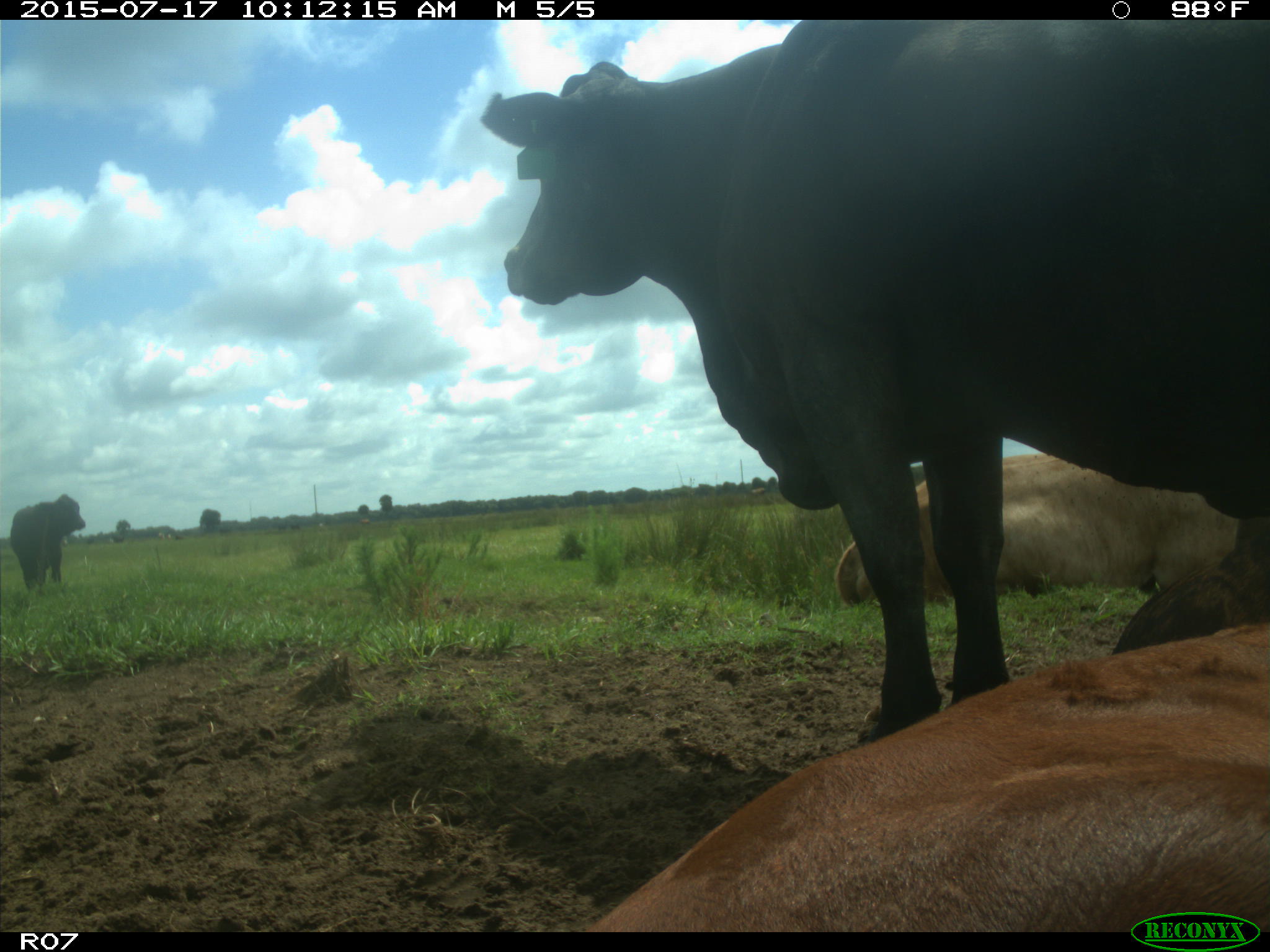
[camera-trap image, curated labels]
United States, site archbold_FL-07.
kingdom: Animalia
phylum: Chordata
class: Mammalia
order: Artiodactyla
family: Bovidae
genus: Bos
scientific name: Bos taurus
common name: domestic cow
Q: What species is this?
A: Bos taurus (domestic cow).